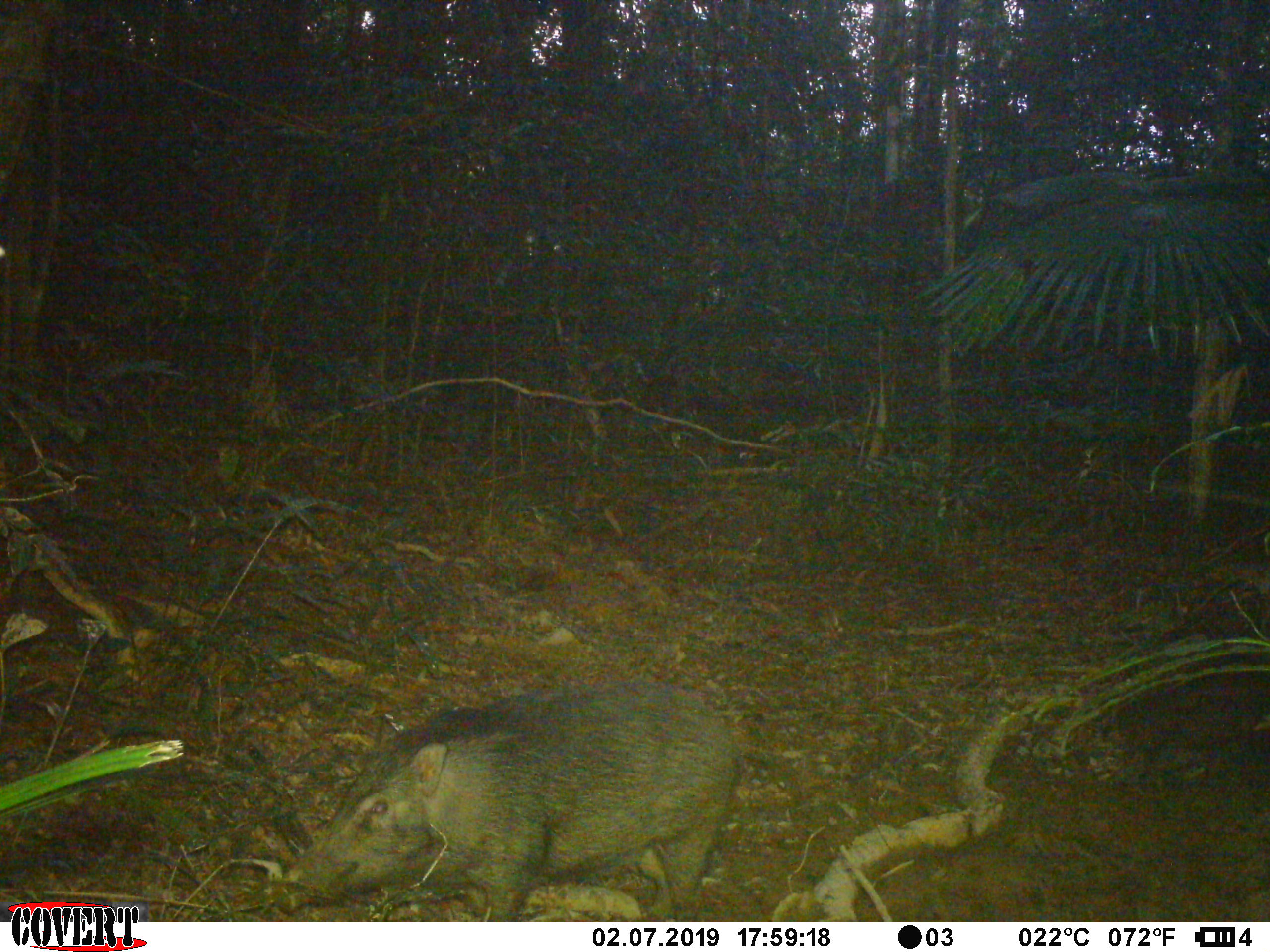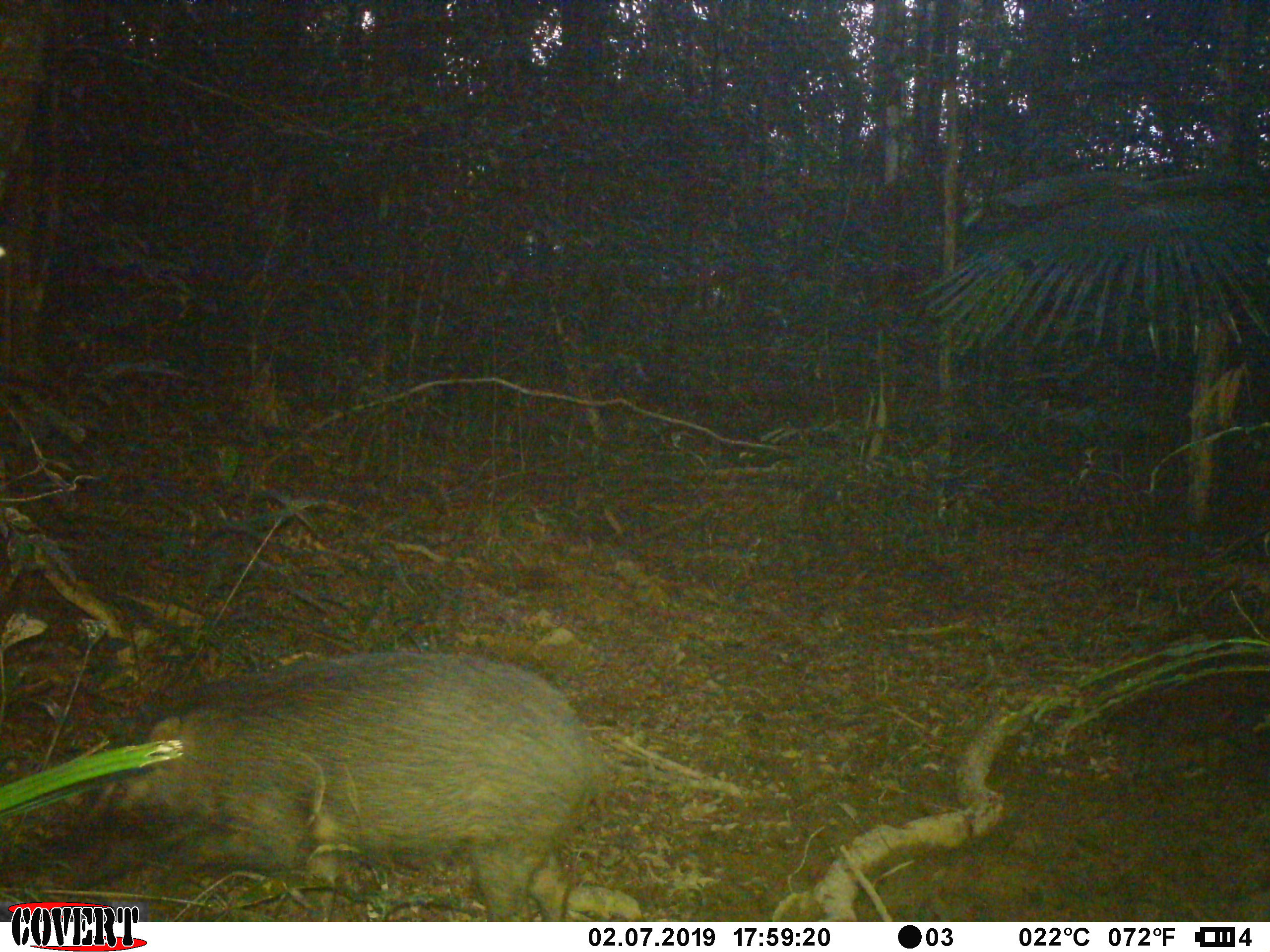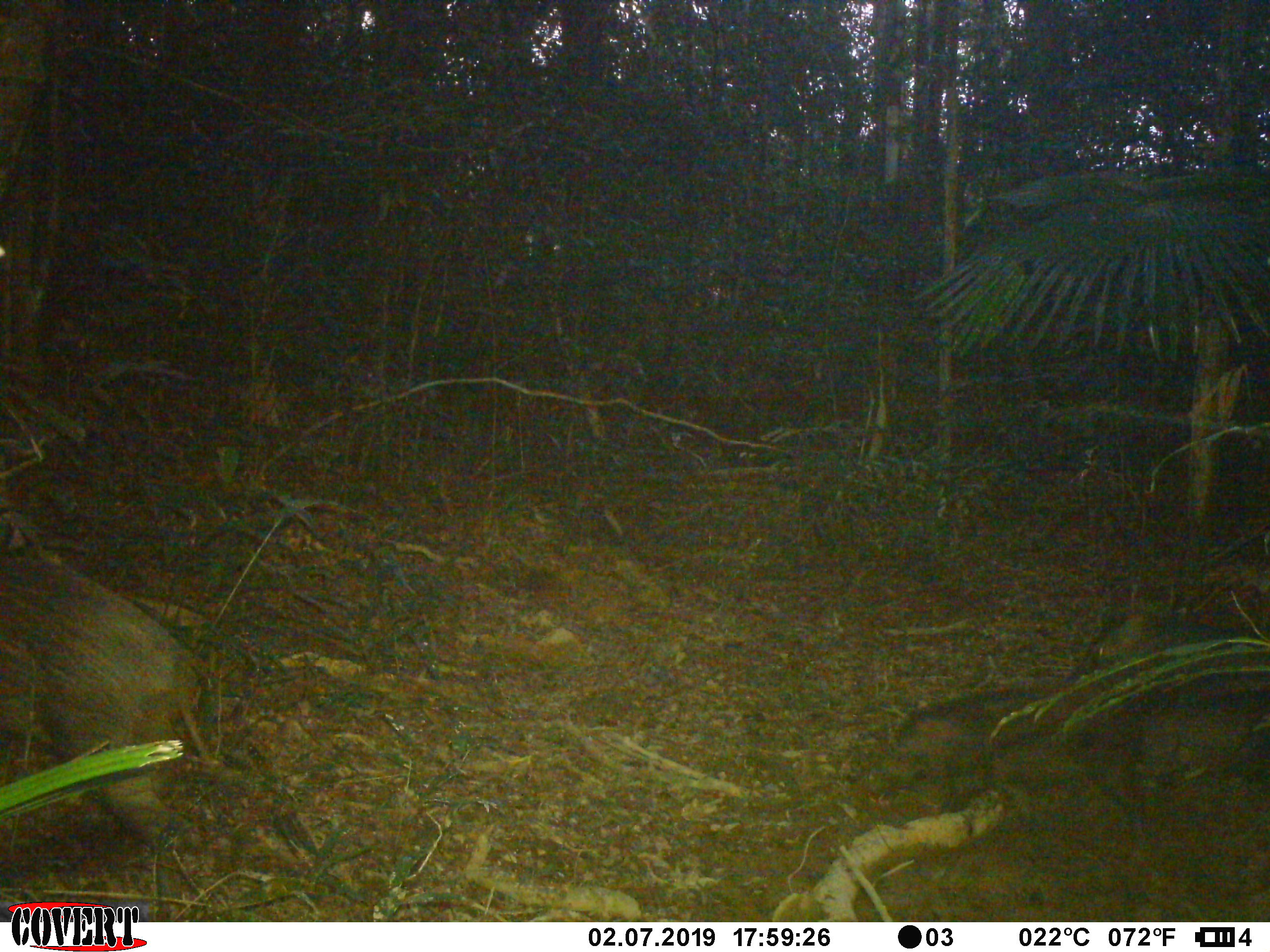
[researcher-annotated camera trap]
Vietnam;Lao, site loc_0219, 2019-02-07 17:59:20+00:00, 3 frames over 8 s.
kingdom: Animalia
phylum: Chordata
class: Mammalia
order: Artiodactyla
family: Suidae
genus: Sus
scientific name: Sus scrofa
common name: eurasian wild pig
Eurasian wild pig (Sus scrofa). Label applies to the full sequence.